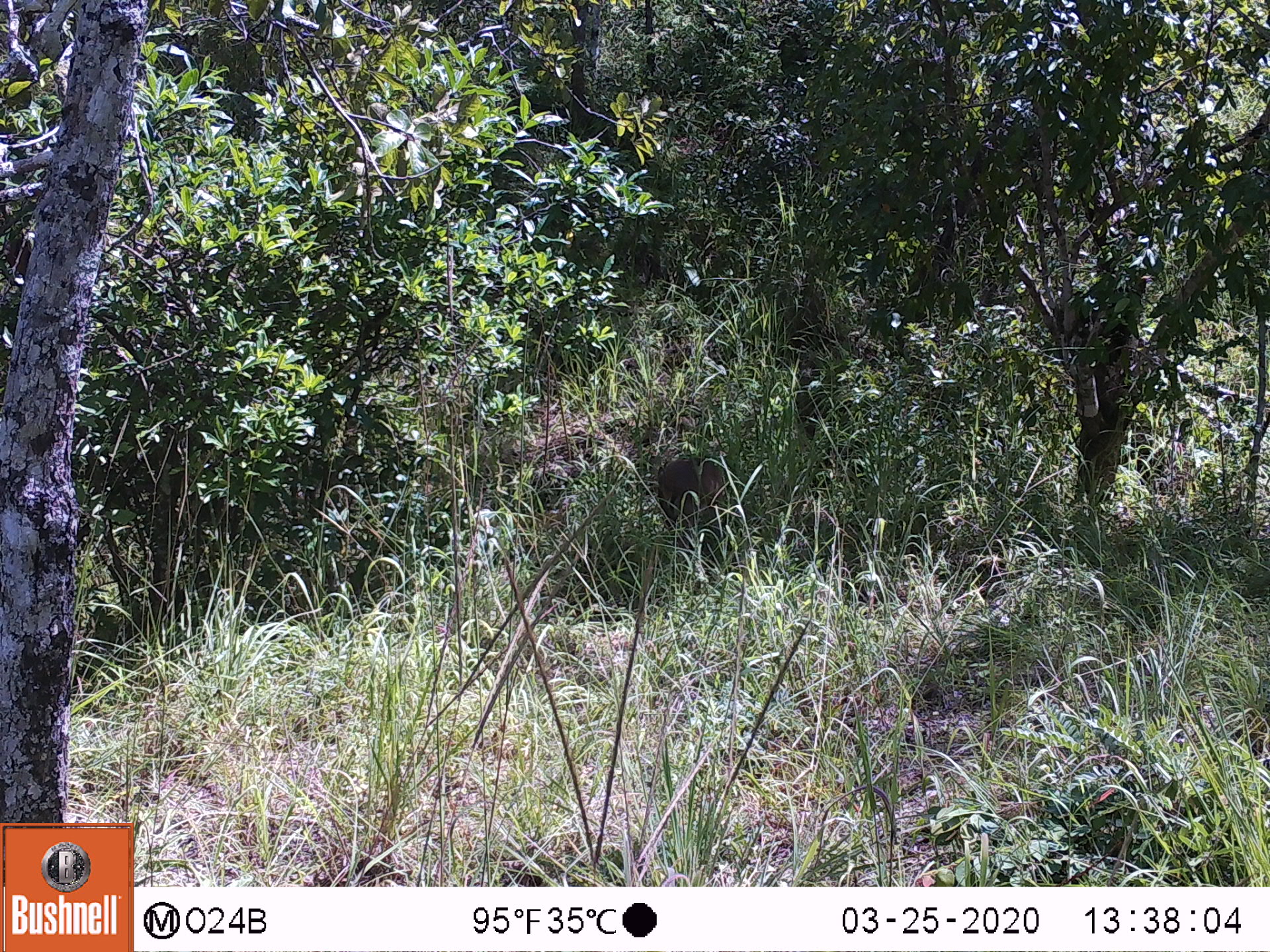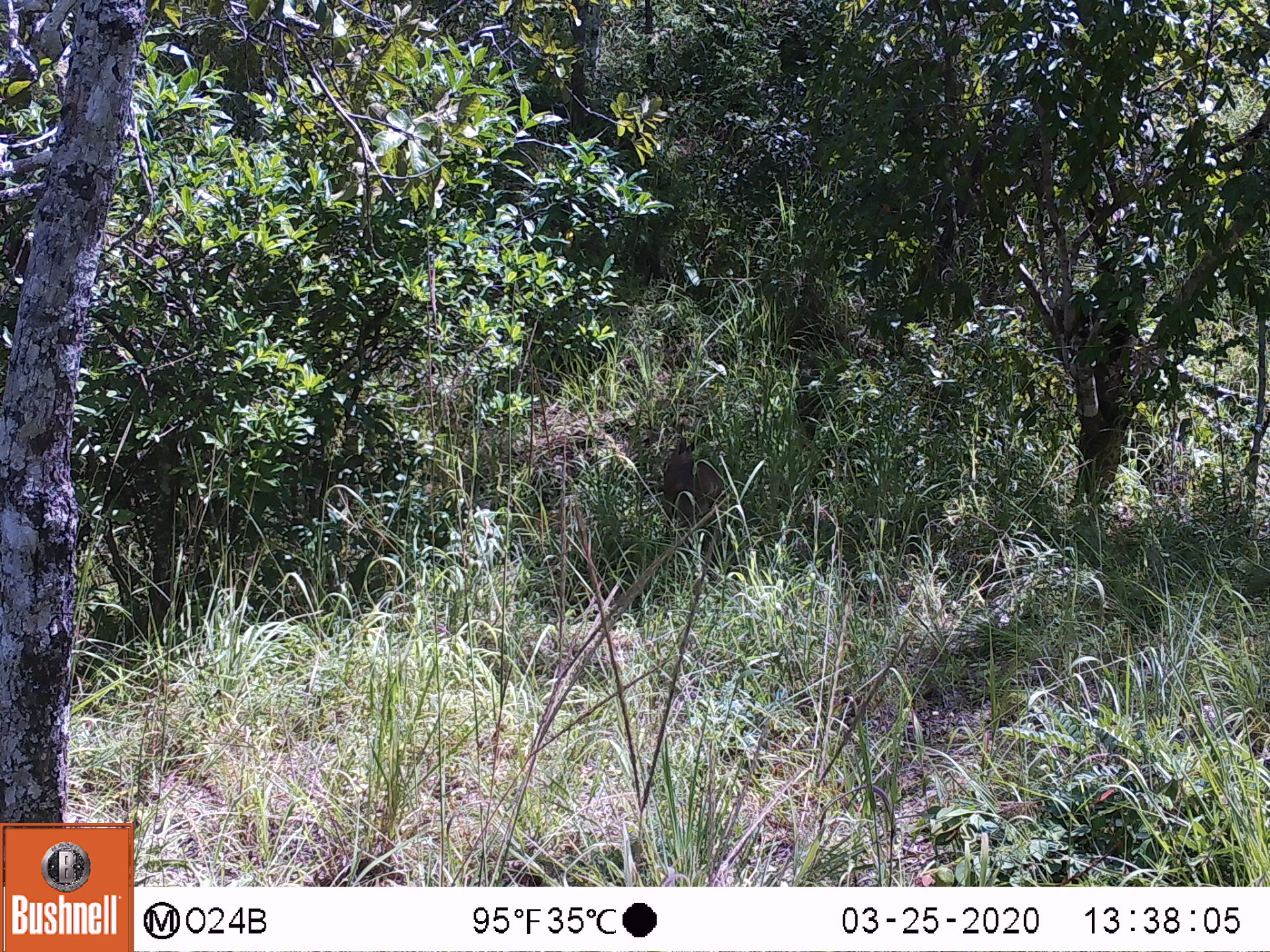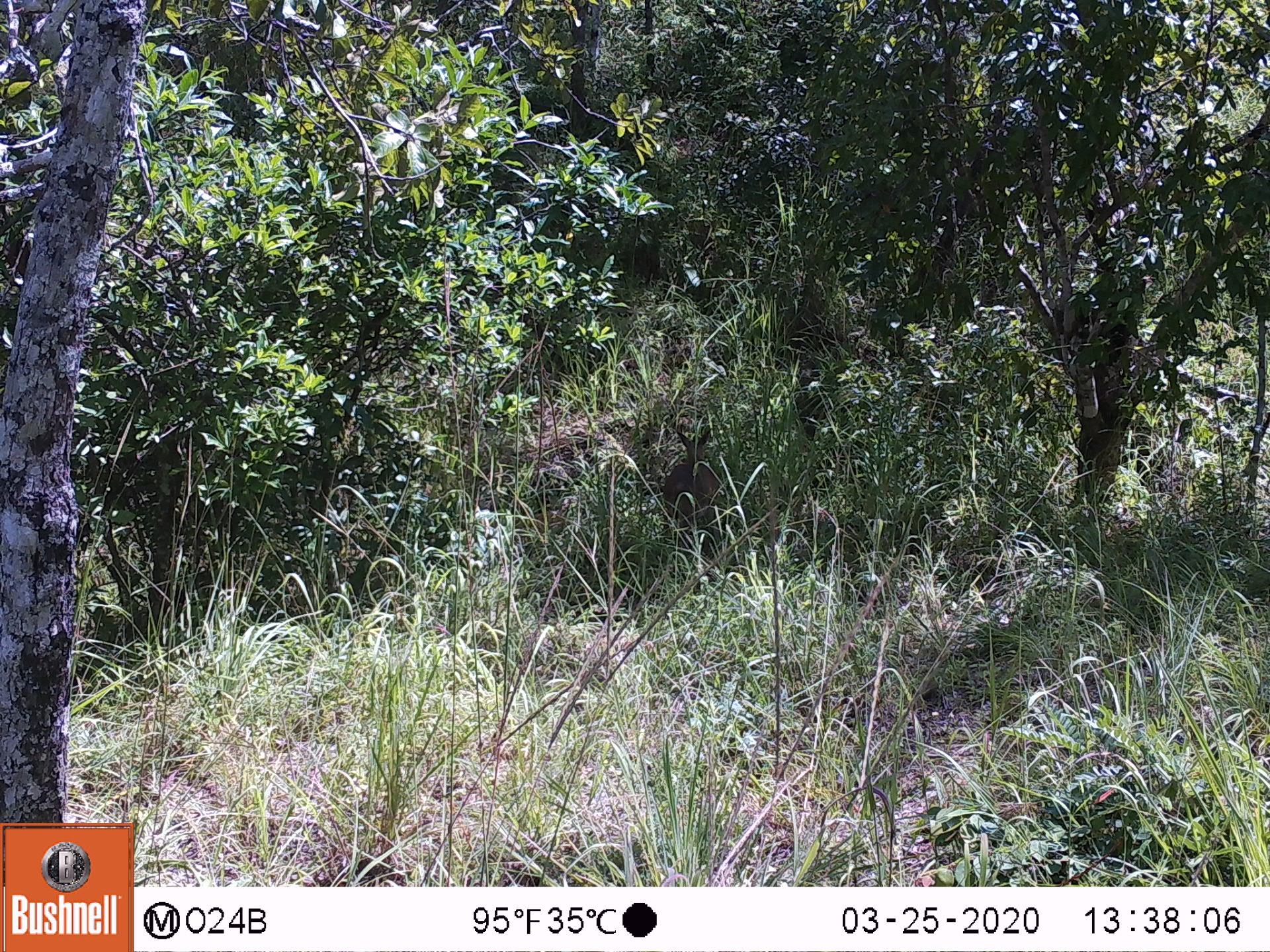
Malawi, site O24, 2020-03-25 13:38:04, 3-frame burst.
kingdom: Animalia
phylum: Chordata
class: Mammalia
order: Artiodactyla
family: Bovidae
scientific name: Antilopinae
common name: small antelope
Small antelope (Antilopinae), count 1.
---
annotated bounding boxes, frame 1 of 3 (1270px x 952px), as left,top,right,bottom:
small antelope: 637,436,741,569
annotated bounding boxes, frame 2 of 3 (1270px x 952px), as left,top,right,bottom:
small antelope: 640,414,743,557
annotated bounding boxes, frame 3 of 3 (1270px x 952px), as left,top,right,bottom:
small antelope: 653,420,736,566